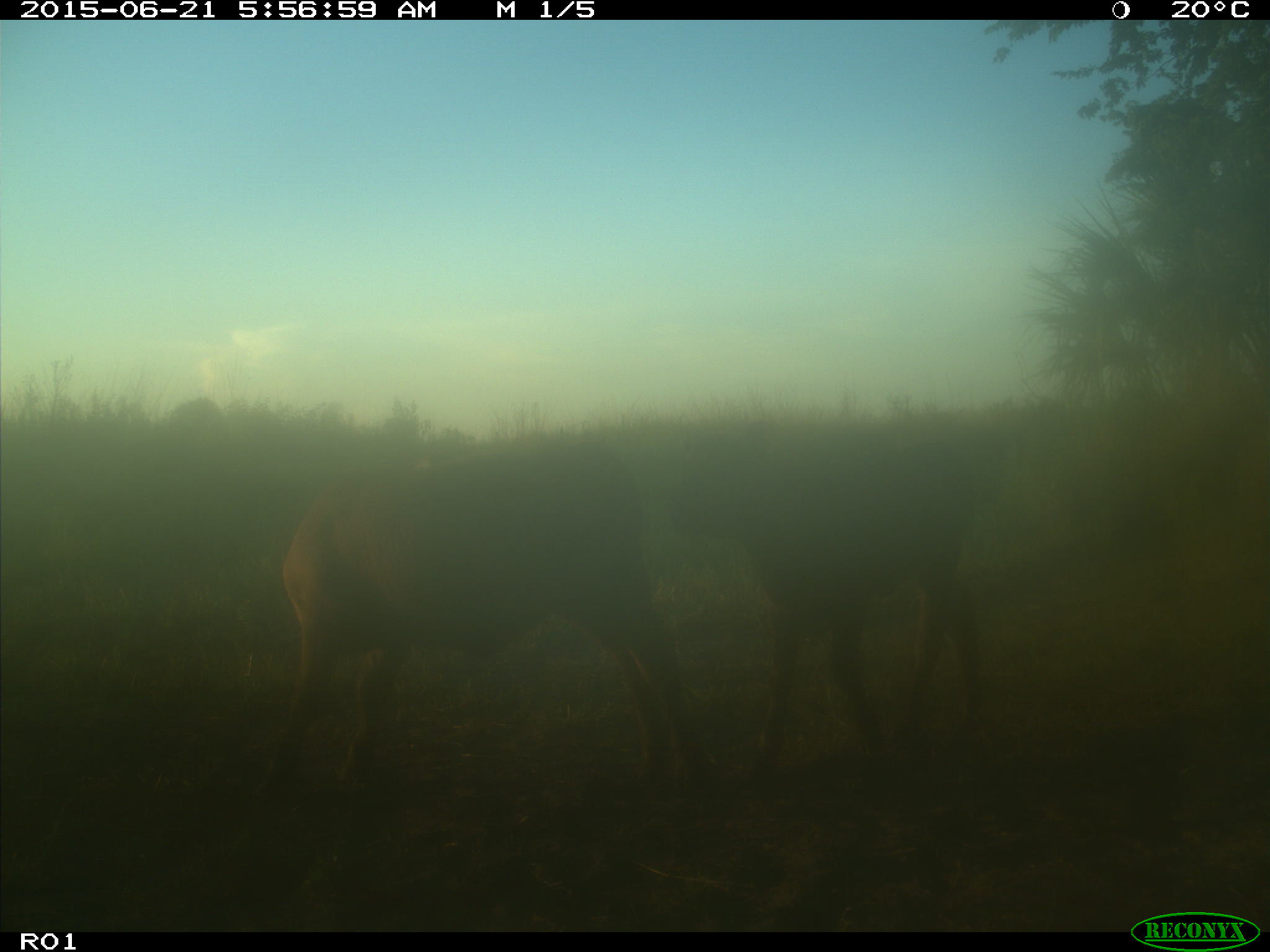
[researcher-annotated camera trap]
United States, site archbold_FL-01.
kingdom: Animalia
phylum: Chordata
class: Mammalia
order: Artiodactyla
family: Bovidae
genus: Bos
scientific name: Bos taurus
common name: domestic cow